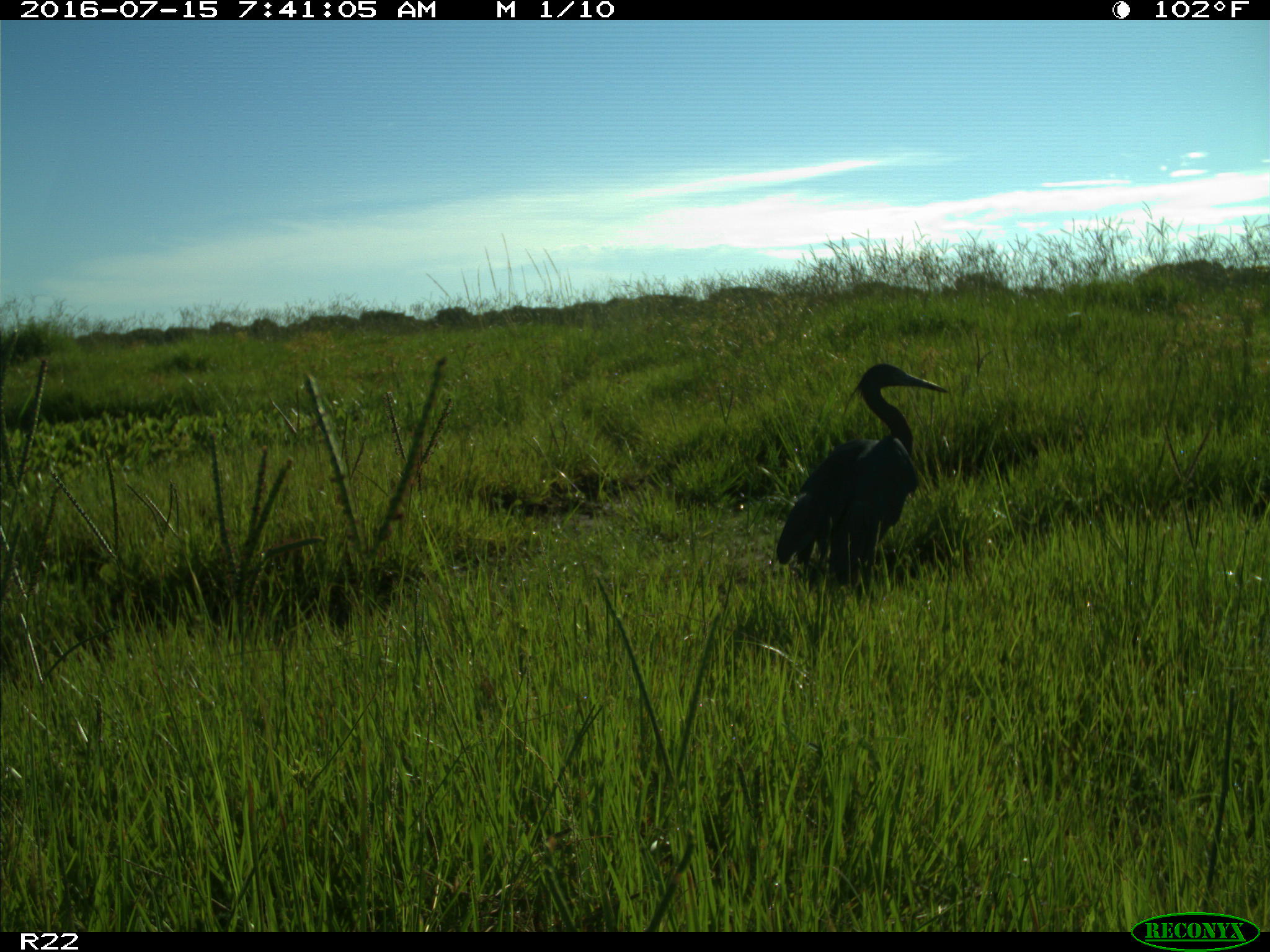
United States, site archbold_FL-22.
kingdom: Animalia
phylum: Chordata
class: Aves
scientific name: Aves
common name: birds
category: unidentified bird